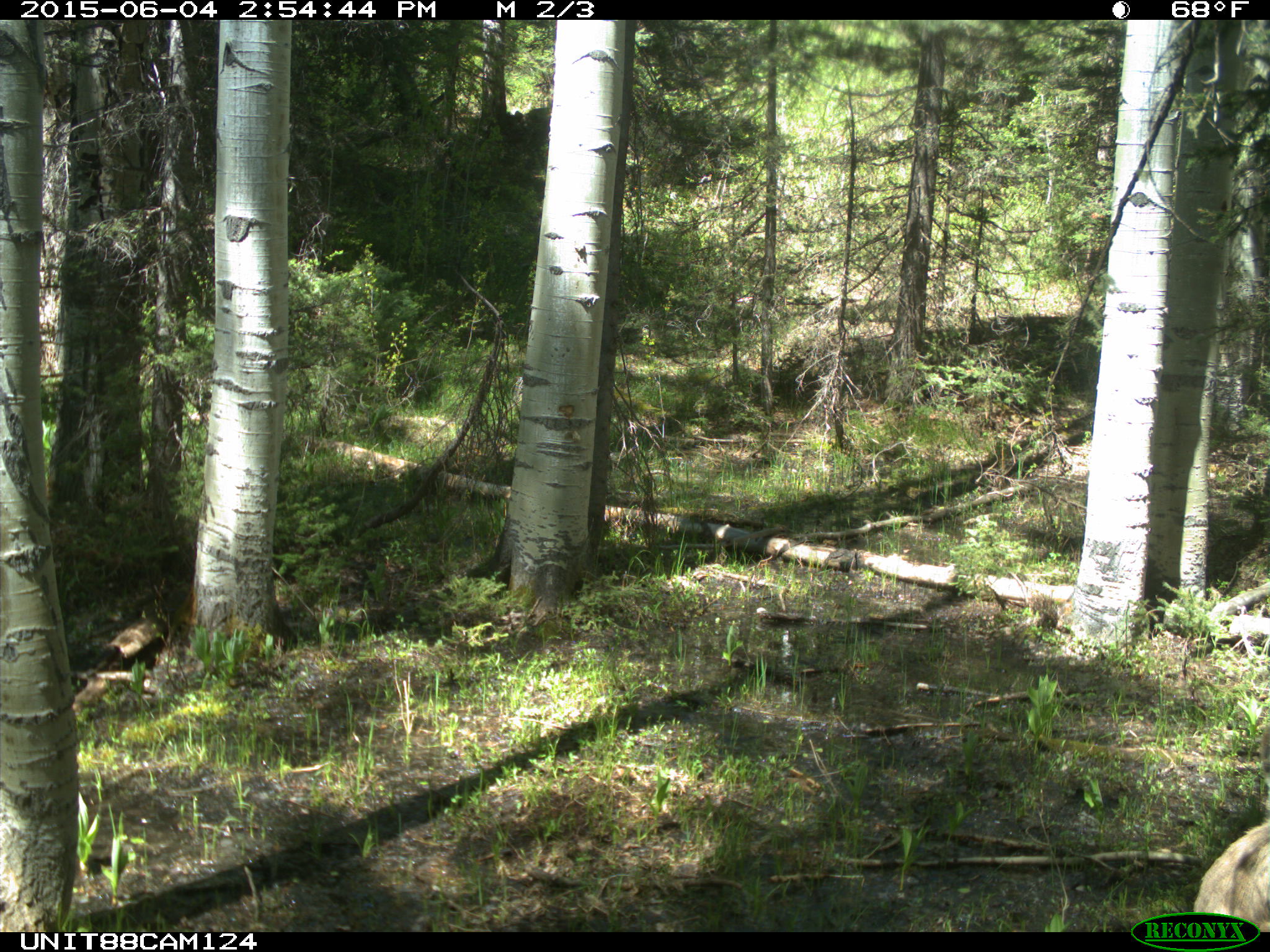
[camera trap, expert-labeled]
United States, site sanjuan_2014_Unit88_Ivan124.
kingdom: Animalia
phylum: Chordata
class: Mammalia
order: Artiodactyla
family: Cervidae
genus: Odocoileus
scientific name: Odocoileus hemionus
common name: mule deer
Odocoileus hemionus (mule deer).